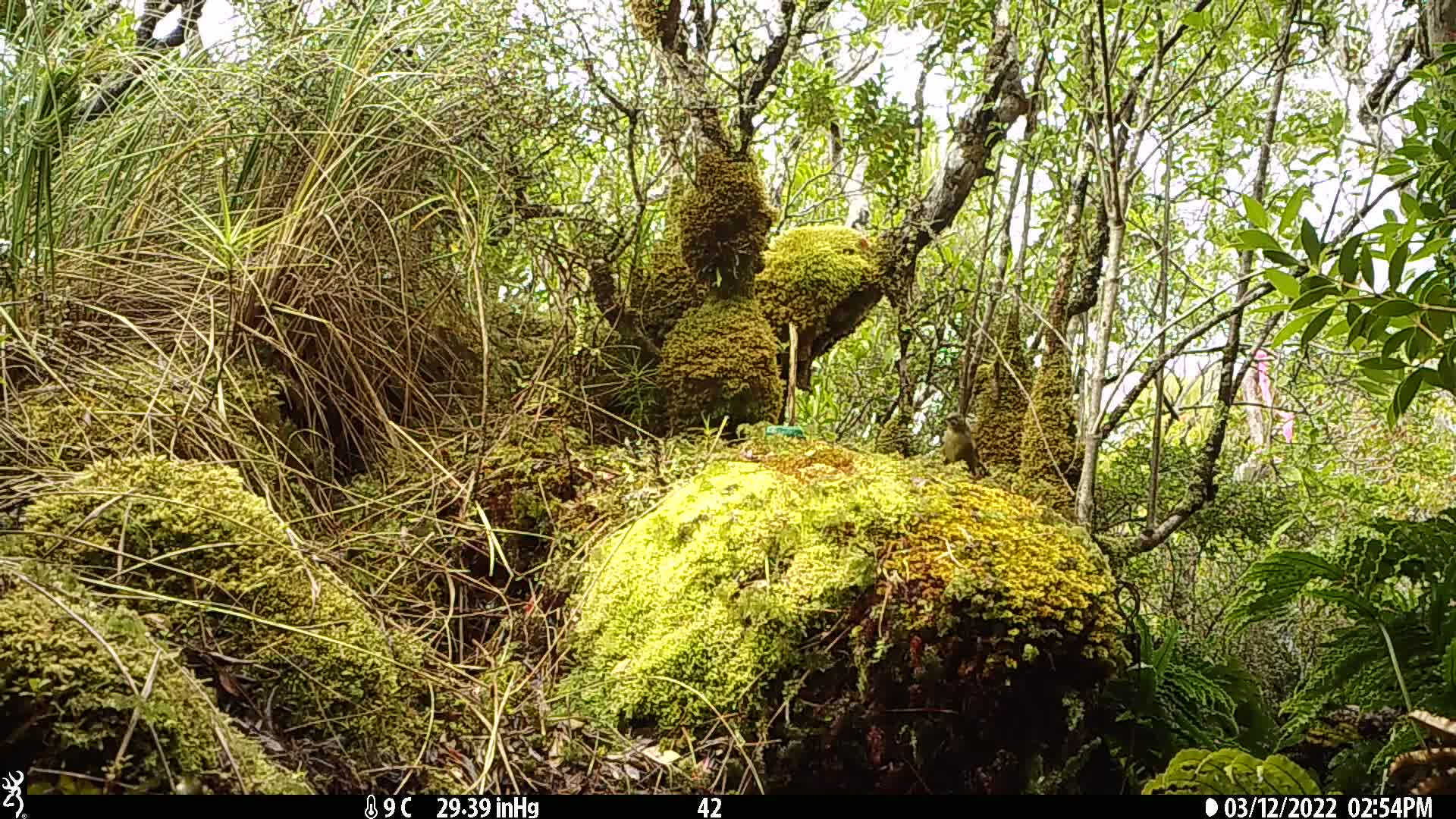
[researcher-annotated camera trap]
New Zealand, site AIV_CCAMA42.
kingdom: Animalia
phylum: Chordata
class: Aves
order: Passeriformes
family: Meliphagidae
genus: Anthornis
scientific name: Anthornis melanura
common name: new zealand bellbird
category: bellbird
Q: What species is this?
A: Bellbird (new zealand bellbird) (Anthornis melanura).